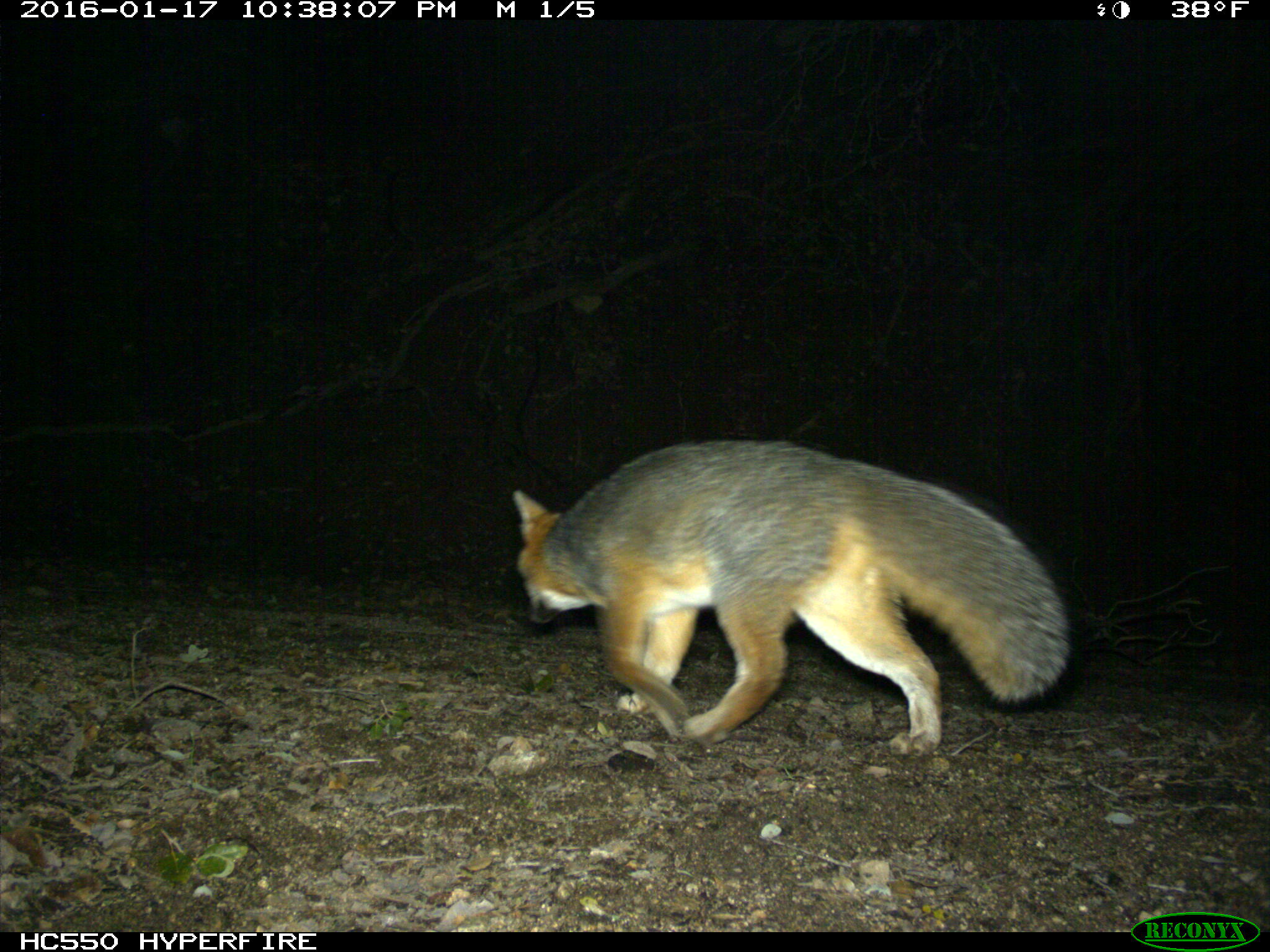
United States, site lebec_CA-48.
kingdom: Animalia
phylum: Chordata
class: Mammalia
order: Carnivora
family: Canidae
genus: Urocyon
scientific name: Urocyon cinereoargenteus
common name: gray fox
Urocyon cinereoargenteus (gray fox).